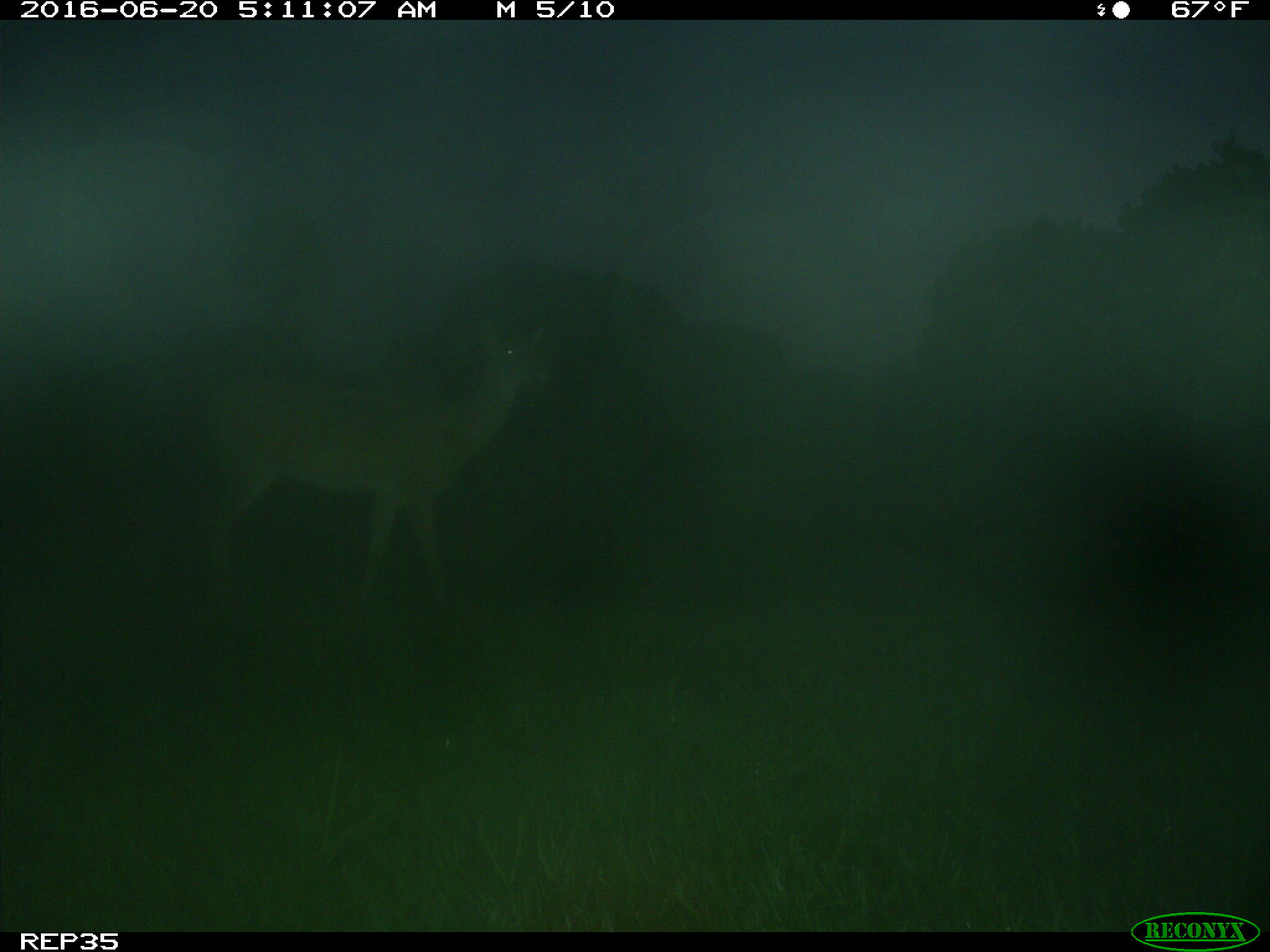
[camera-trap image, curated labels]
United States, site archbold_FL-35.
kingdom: Animalia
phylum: Chordata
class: Mammalia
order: Artiodactyla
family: Cervidae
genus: Odocoileus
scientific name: Odocoileus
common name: deer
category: unidentified deer